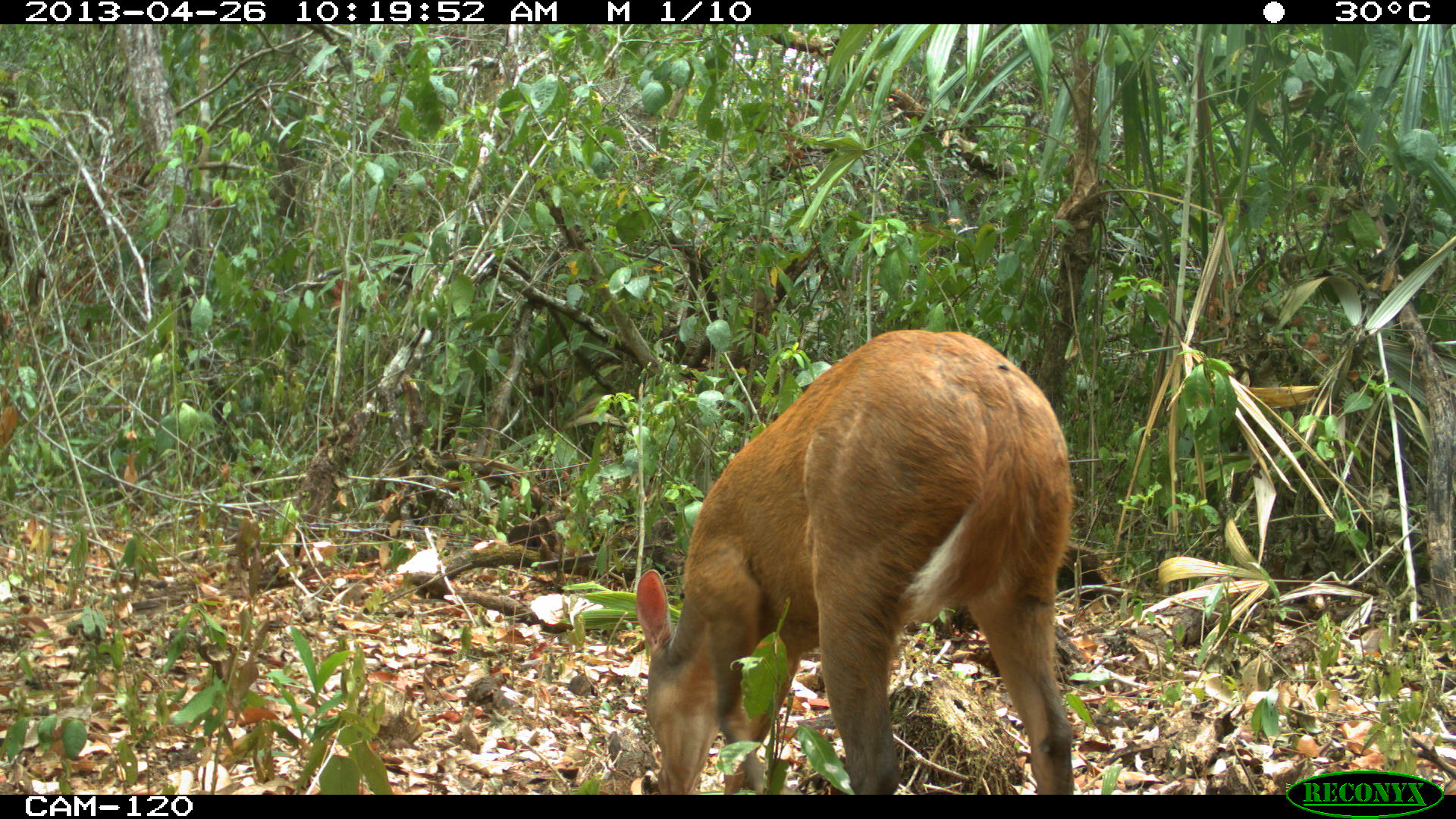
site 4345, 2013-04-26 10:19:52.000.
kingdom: Animalia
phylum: Chordata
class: Mammalia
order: Artiodactyla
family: Cervidae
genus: Mazama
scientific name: Mazama temama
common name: central american red brocket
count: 1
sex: female